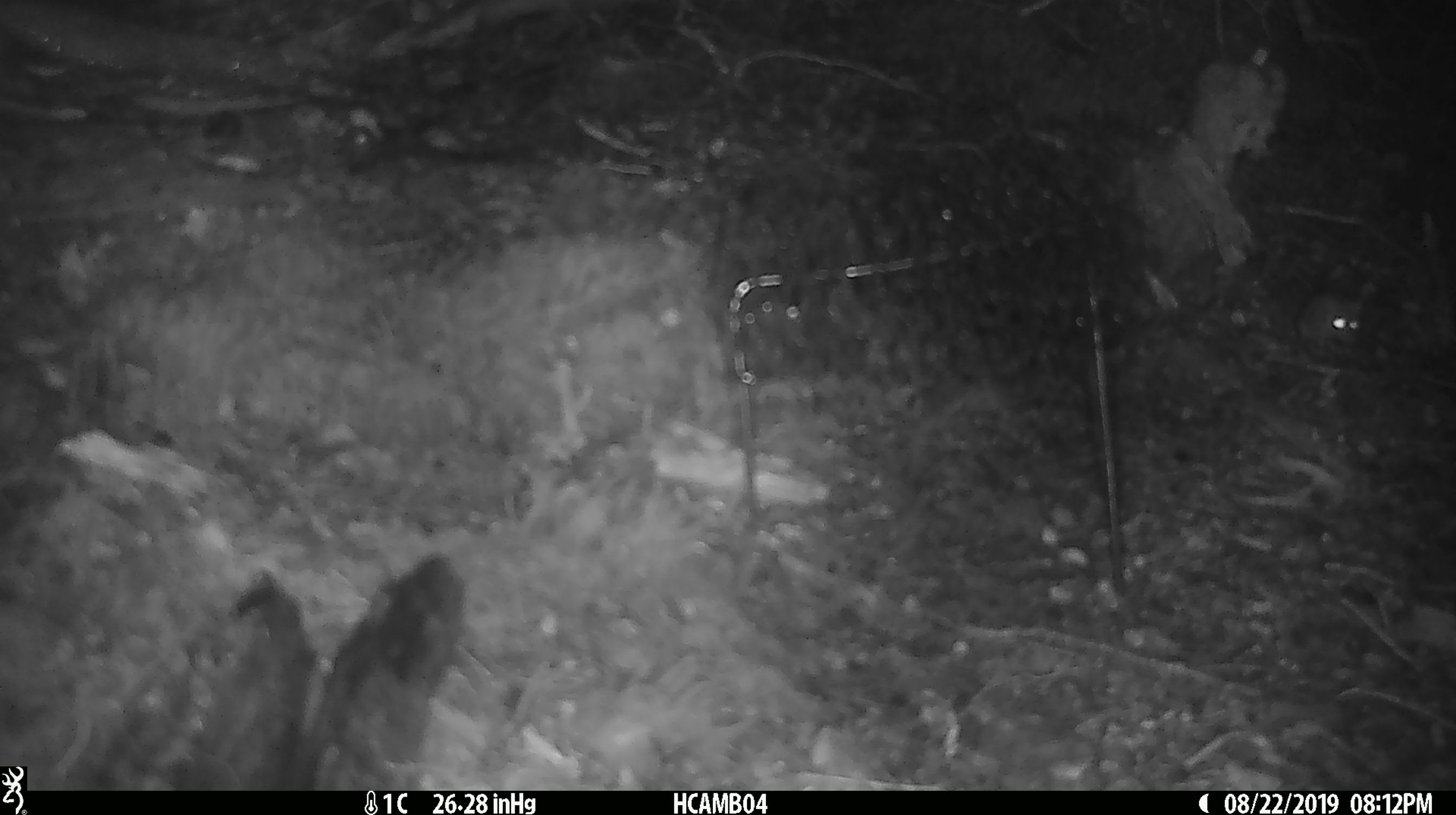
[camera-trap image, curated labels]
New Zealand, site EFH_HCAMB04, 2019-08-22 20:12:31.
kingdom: Animalia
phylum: Chordata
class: Mammalia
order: Rodentia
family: Muridae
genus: Mus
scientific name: Mus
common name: mouse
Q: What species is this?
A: Mouse (Mus).